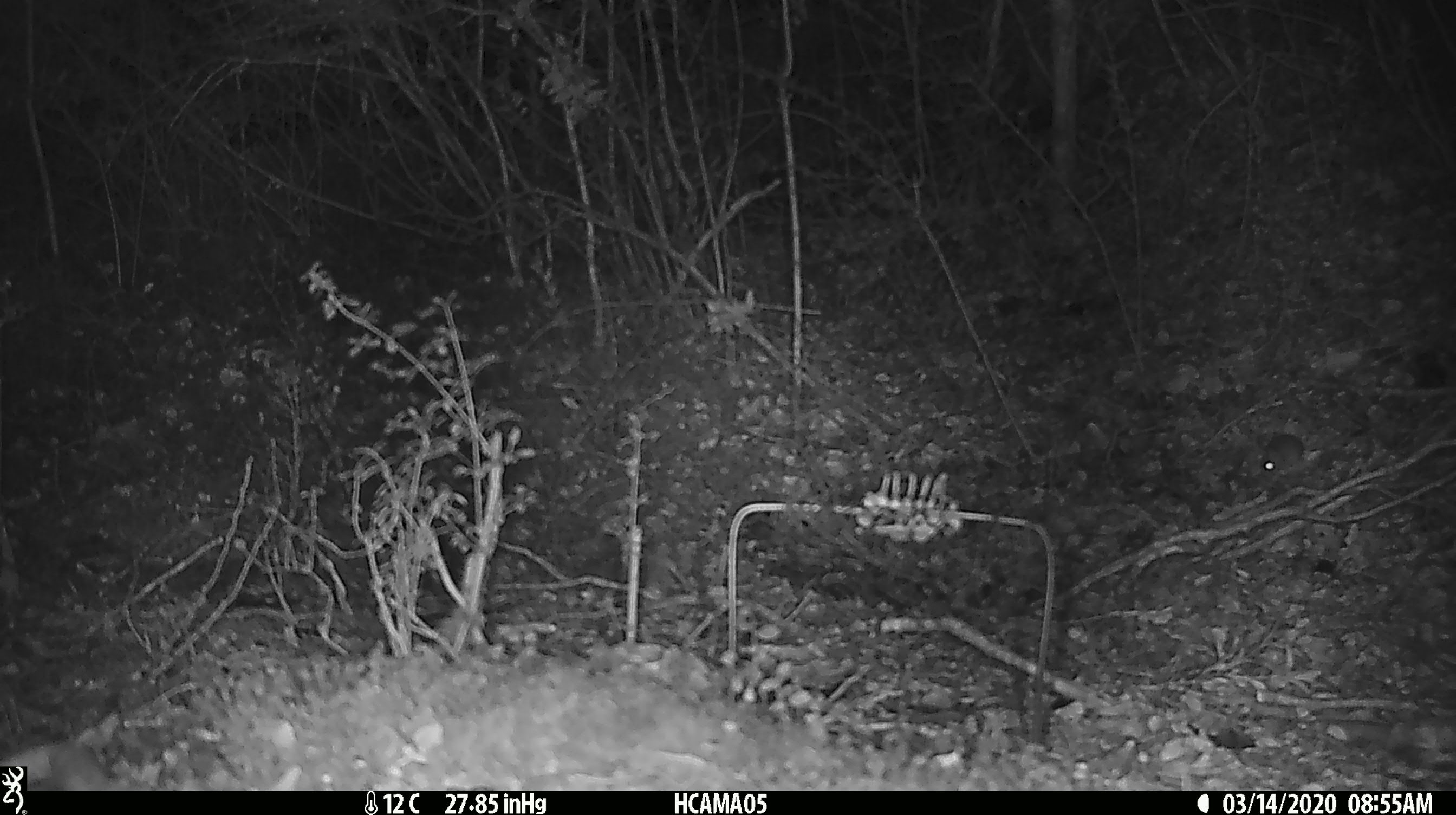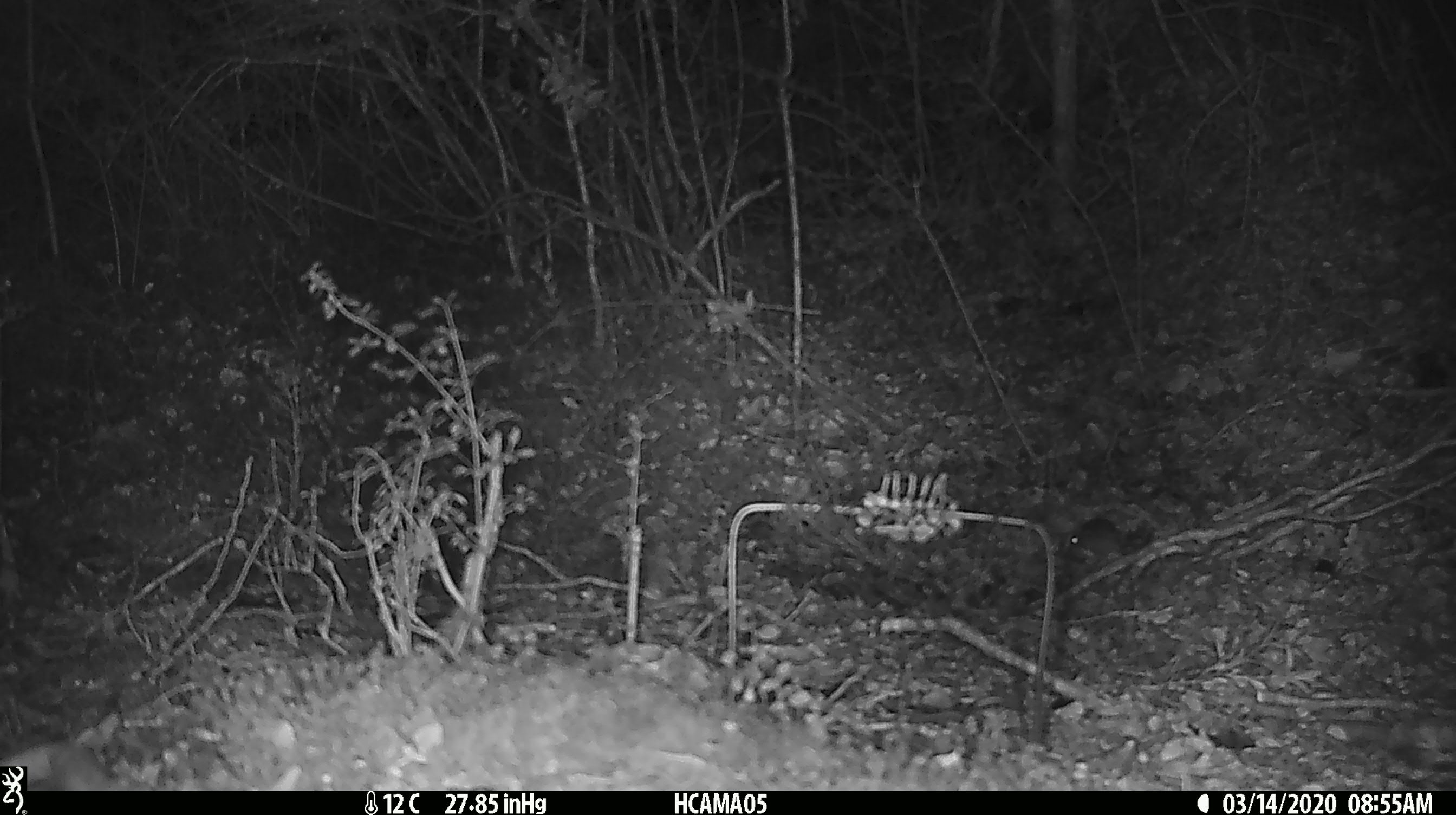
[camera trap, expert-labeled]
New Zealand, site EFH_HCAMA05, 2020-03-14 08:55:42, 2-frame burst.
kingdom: Animalia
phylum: Chordata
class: Mammalia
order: Rodentia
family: Muridae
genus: Mus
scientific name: Mus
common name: mouse